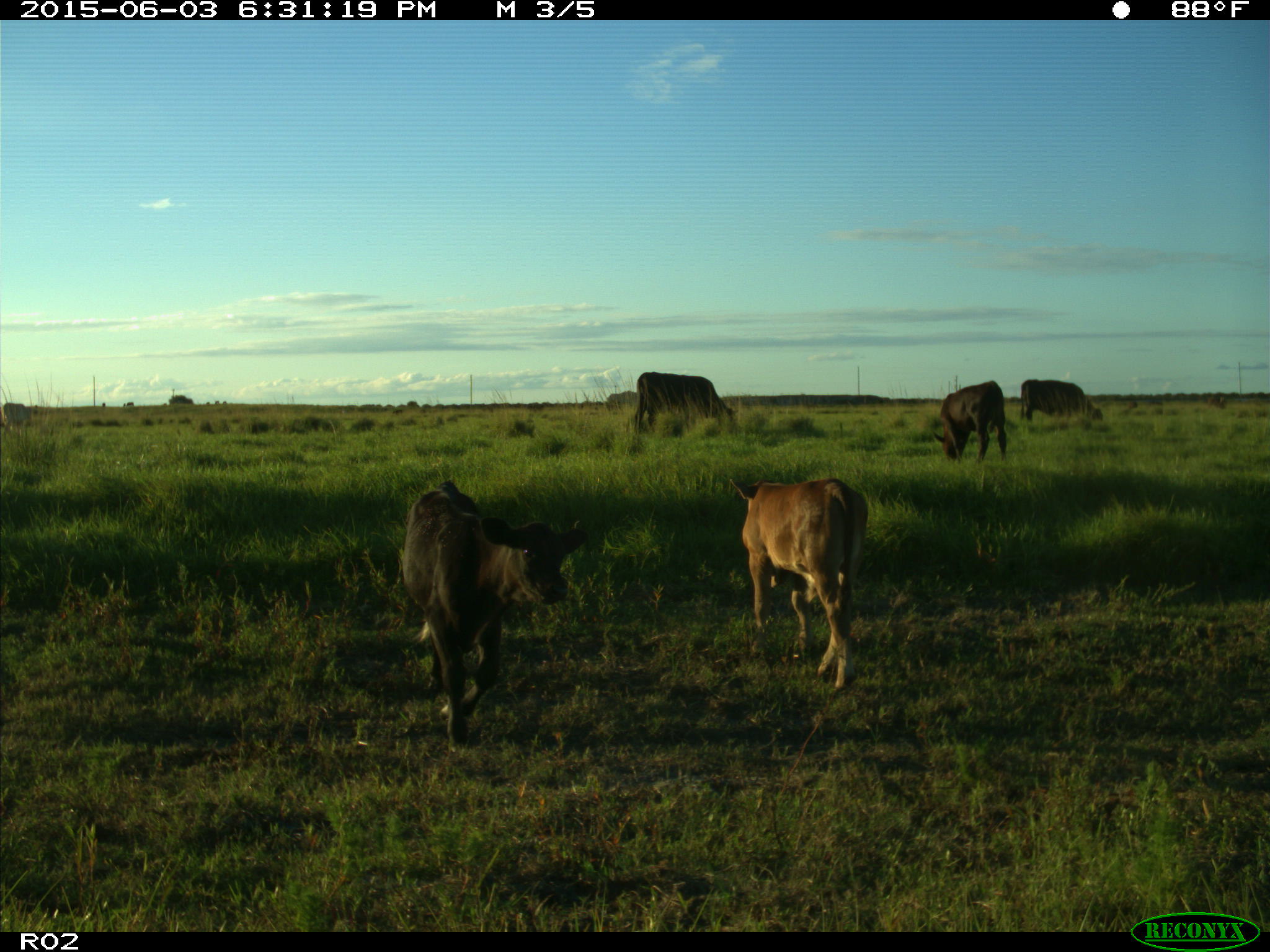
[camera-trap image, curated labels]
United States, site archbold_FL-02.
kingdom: Animalia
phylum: Chordata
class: Mammalia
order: Artiodactyla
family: Bovidae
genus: Bos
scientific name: Bos taurus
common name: domestic cow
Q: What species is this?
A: Bos taurus (domestic cow).